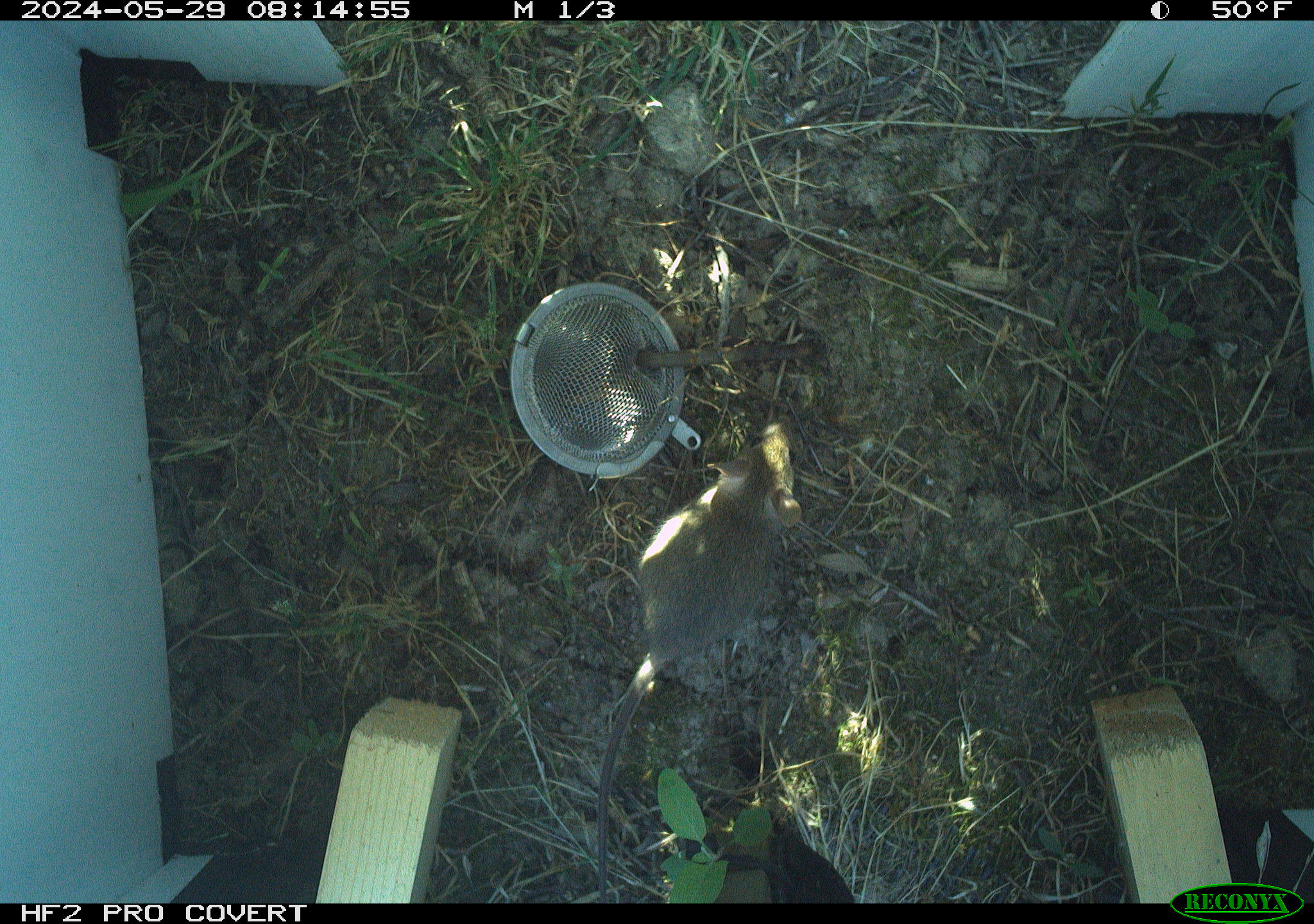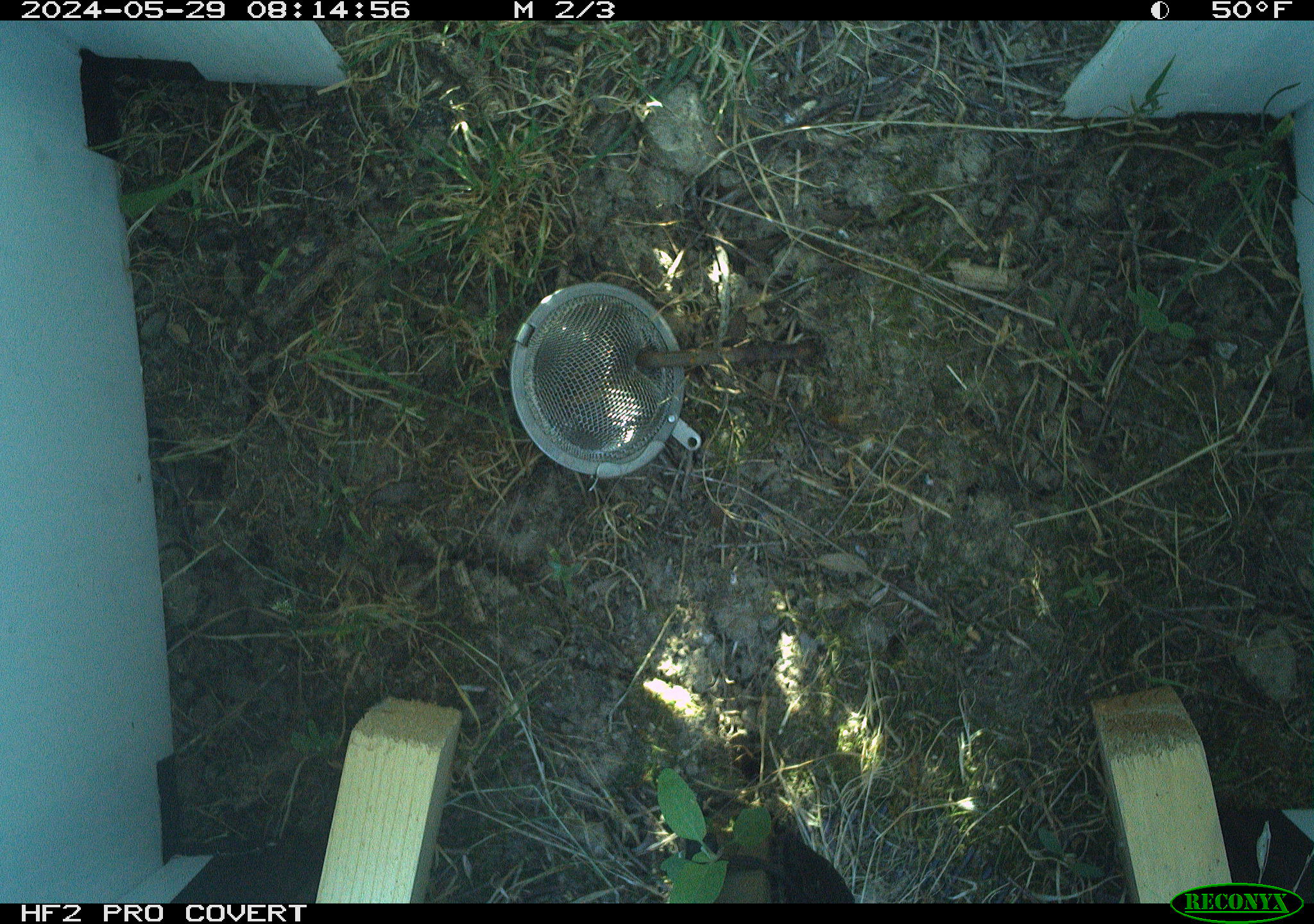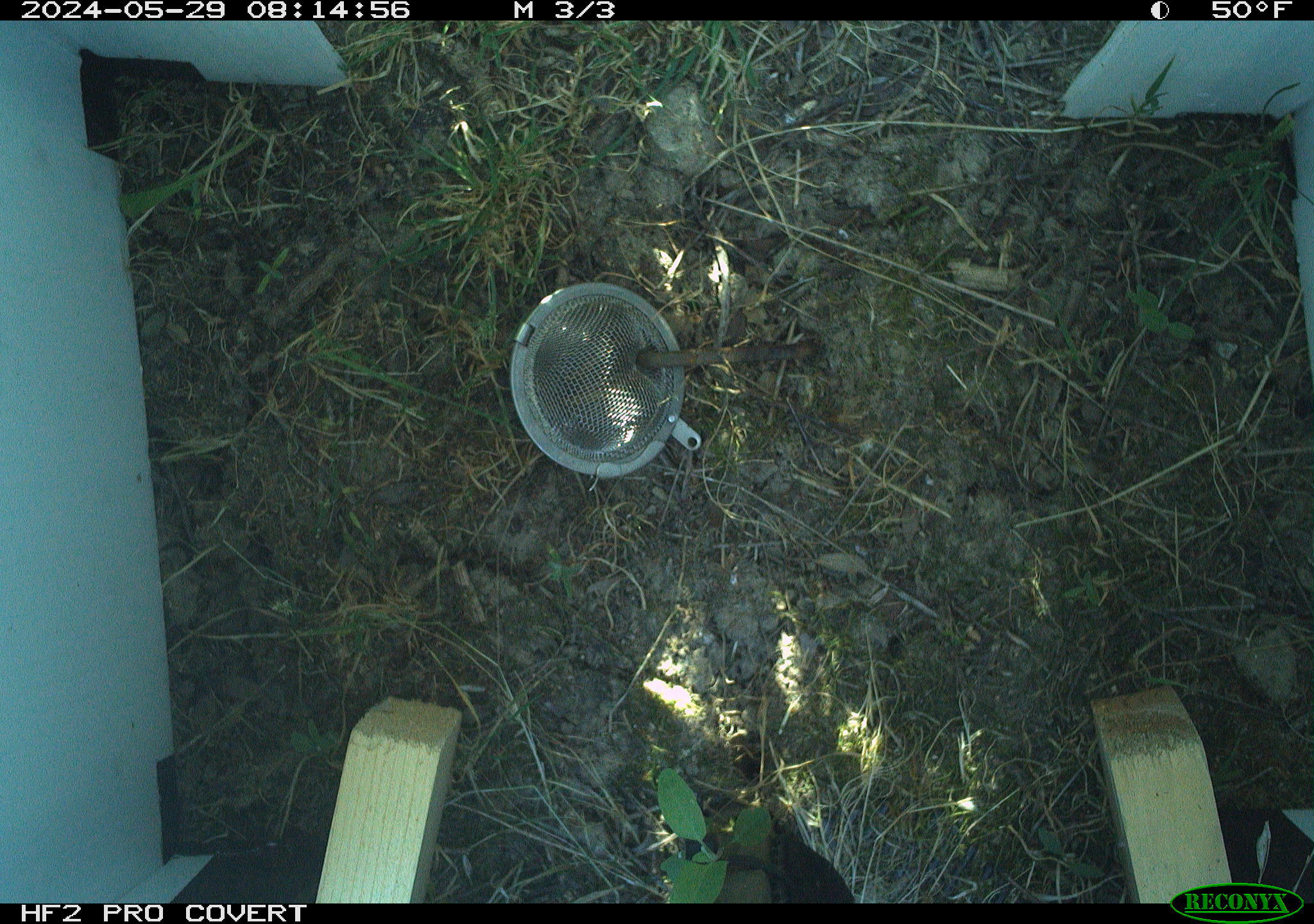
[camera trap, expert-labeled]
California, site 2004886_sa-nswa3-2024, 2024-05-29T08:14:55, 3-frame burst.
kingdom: Animalia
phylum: Chordata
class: Mammalia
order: Rodentia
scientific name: Rodentia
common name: rodent